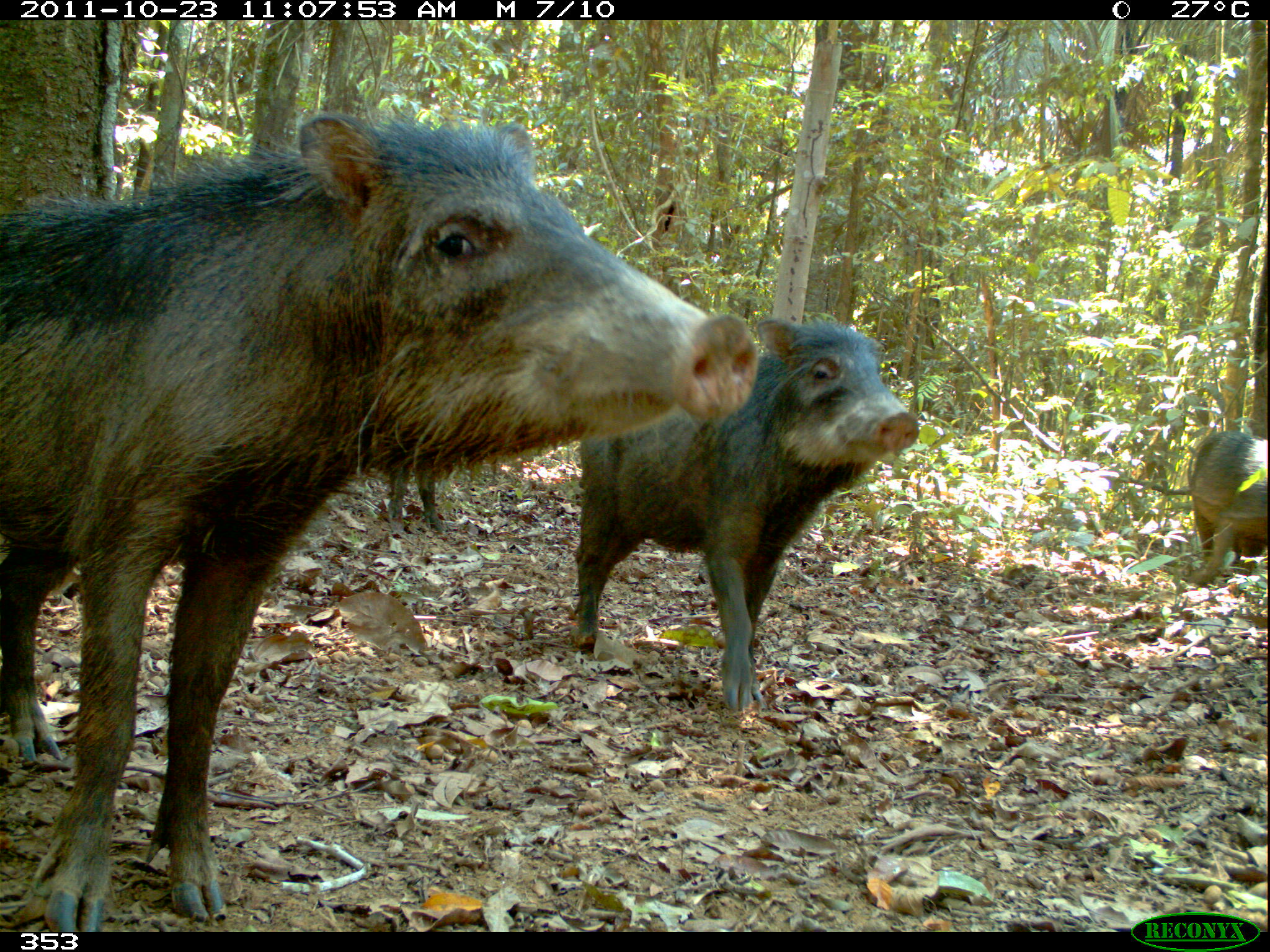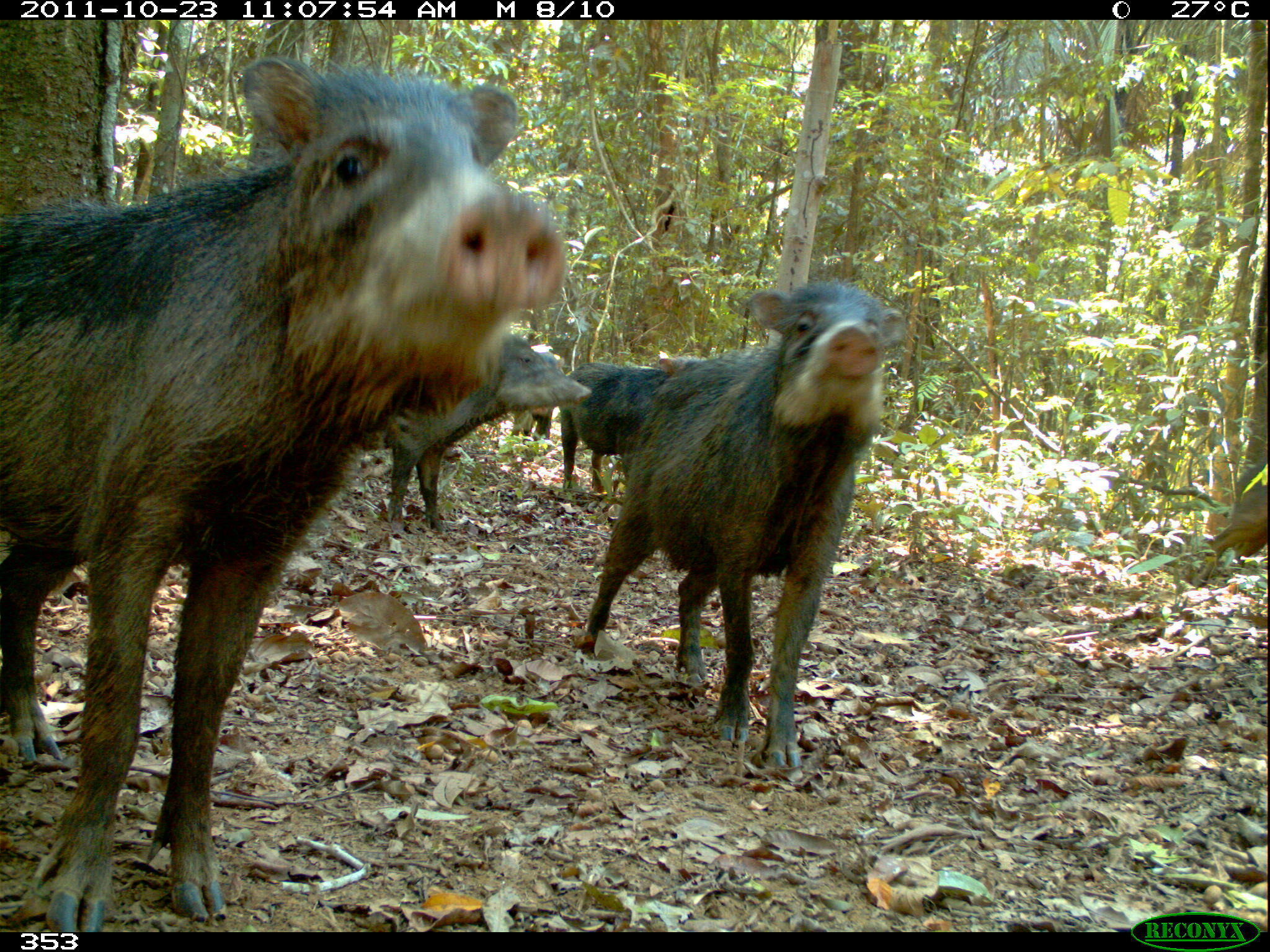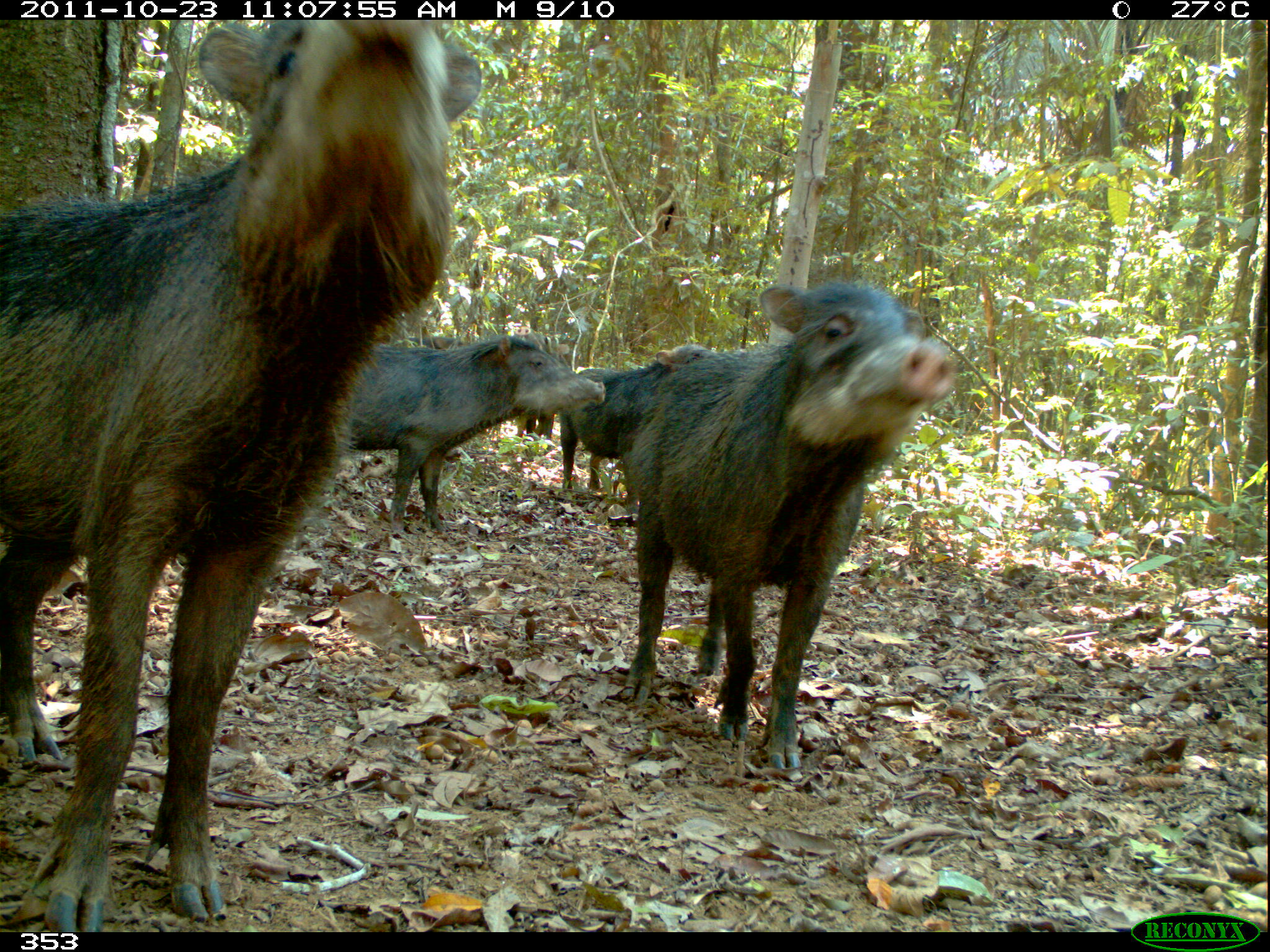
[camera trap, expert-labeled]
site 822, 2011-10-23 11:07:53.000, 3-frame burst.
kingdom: Animalia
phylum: Chordata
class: Mammalia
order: Artiodactyla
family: Tayassuidae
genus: Tayassu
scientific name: Tayassu pecari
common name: white-lipped peccary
Tayassu pecari (white-lipped peccary).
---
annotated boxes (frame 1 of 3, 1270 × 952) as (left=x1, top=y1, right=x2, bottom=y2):
tayassu pecari: (left=0, top=103, right=760, bottom=932); (left=564, top=307, right=918, bottom=712); (left=1187, top=428, right=1269, bottom=584); (left=386, top=463, right=445, bottom=532)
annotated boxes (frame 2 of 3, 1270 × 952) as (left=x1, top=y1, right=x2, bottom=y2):
tayassu pecari: (left=0, top=51, right=567, bottom=932); (left=575, top=279, right=907, bottom=769); (left=357, top=335, right=593, bottom=533); (left=561, top=351, right=708, bottom=496); (left=1189, top=460, right=1267, bottom=585); (left=509, top=343, right=564, bottom=439)